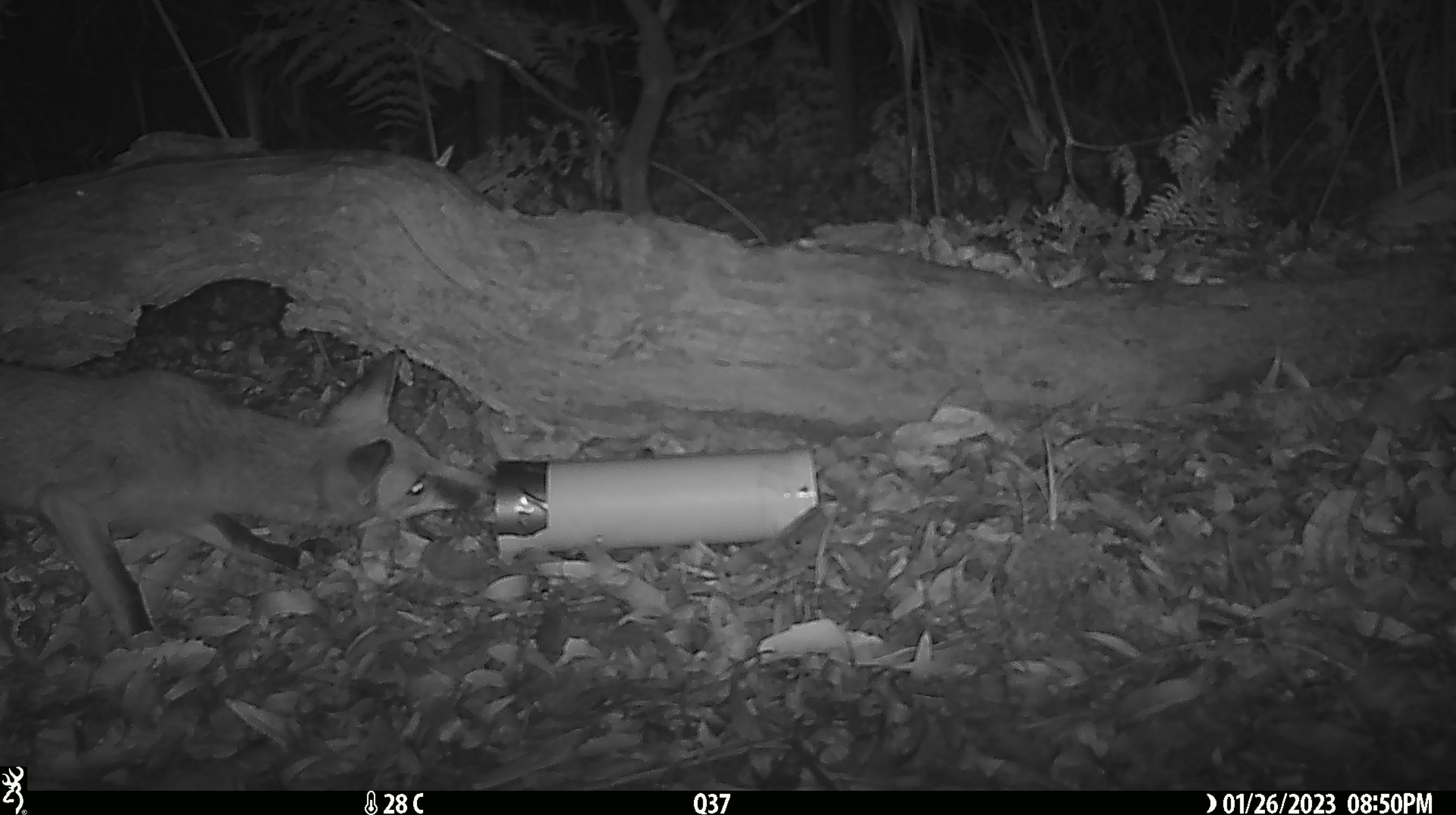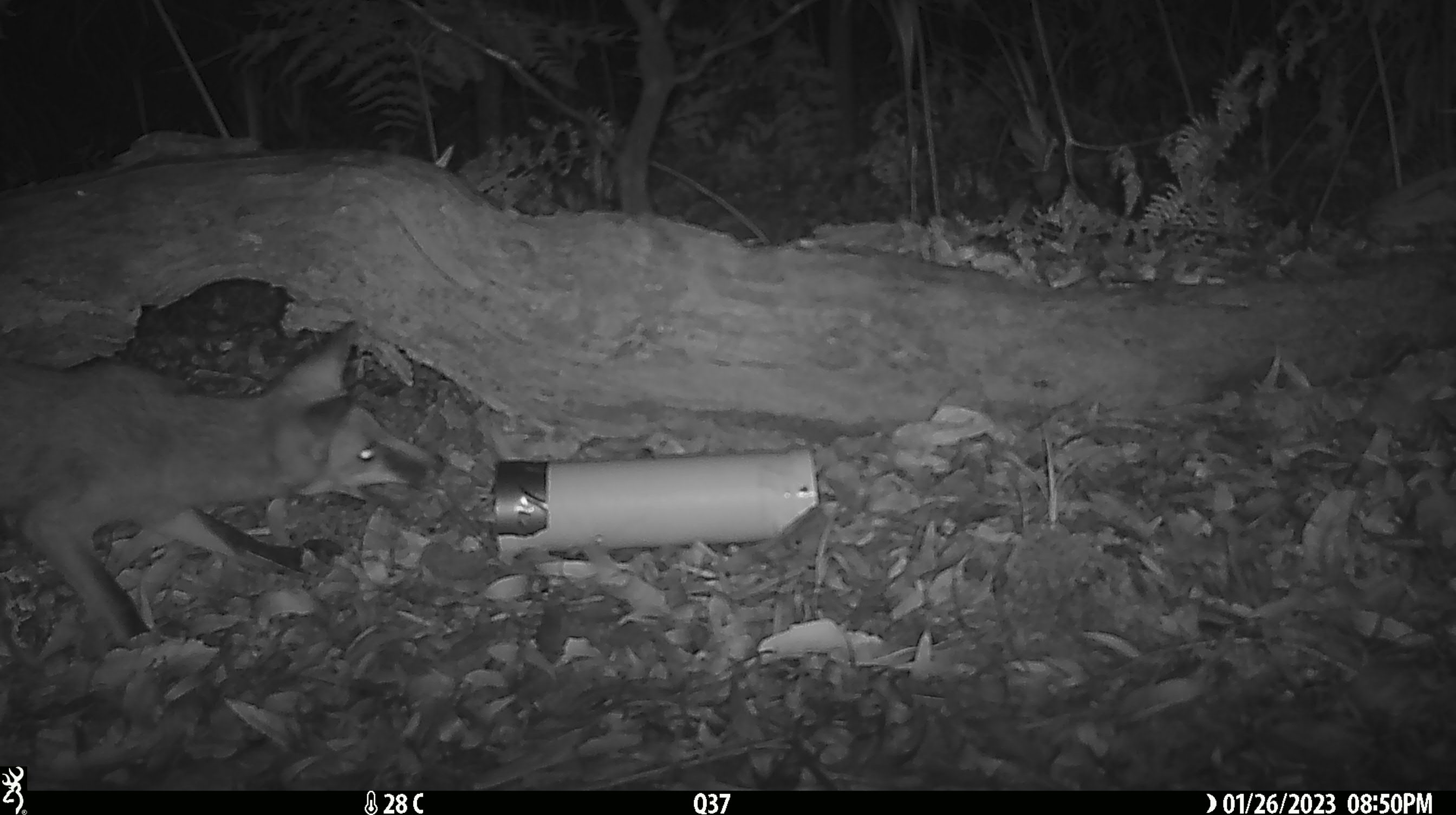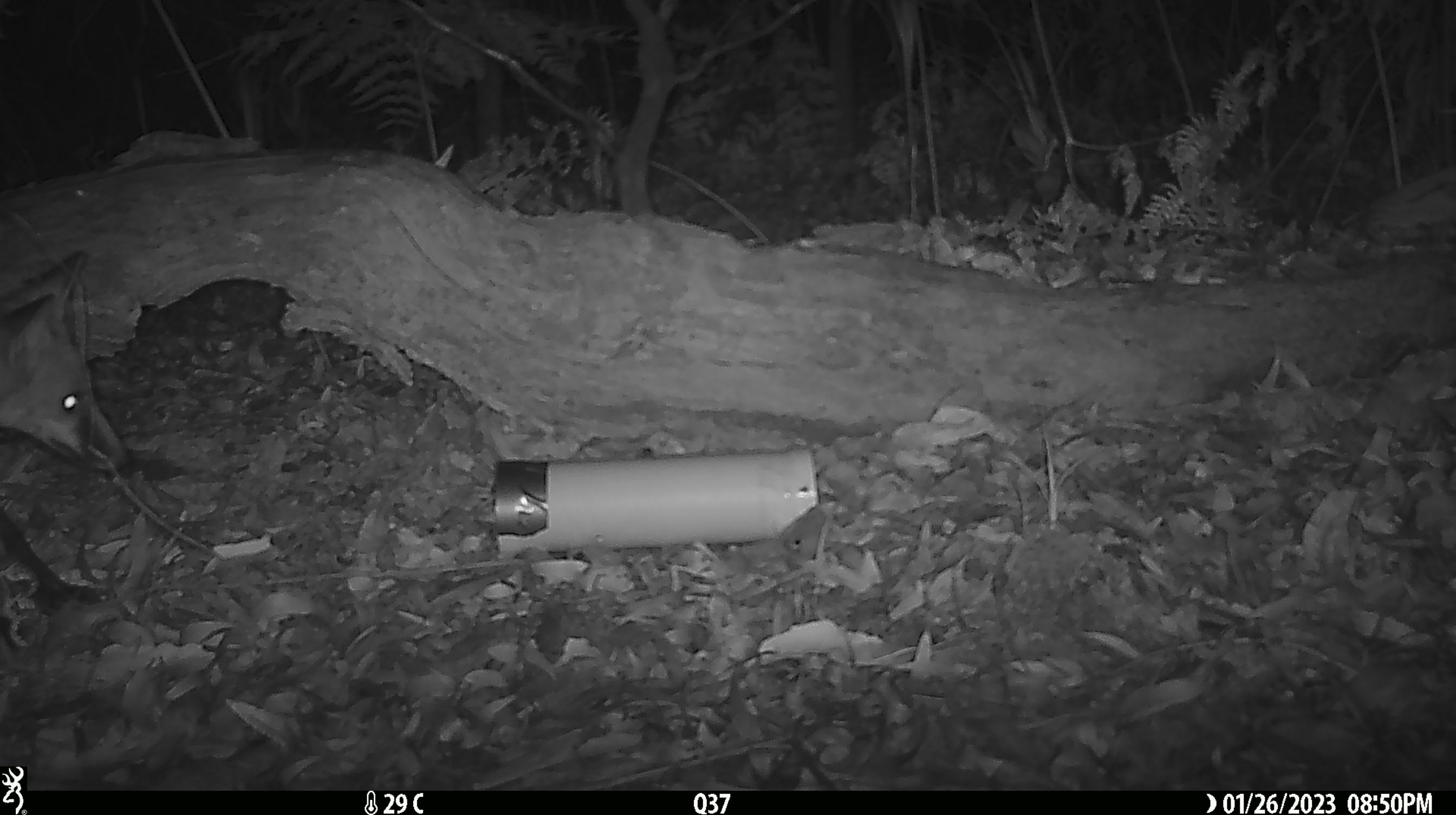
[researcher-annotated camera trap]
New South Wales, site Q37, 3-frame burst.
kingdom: Animalia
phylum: Chordata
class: Mammalia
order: Carnivora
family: Canidae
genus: Vulpes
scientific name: Vulpes vulpes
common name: red fox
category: fox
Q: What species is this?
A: Fox (red fox) (Vulpes vulpes).